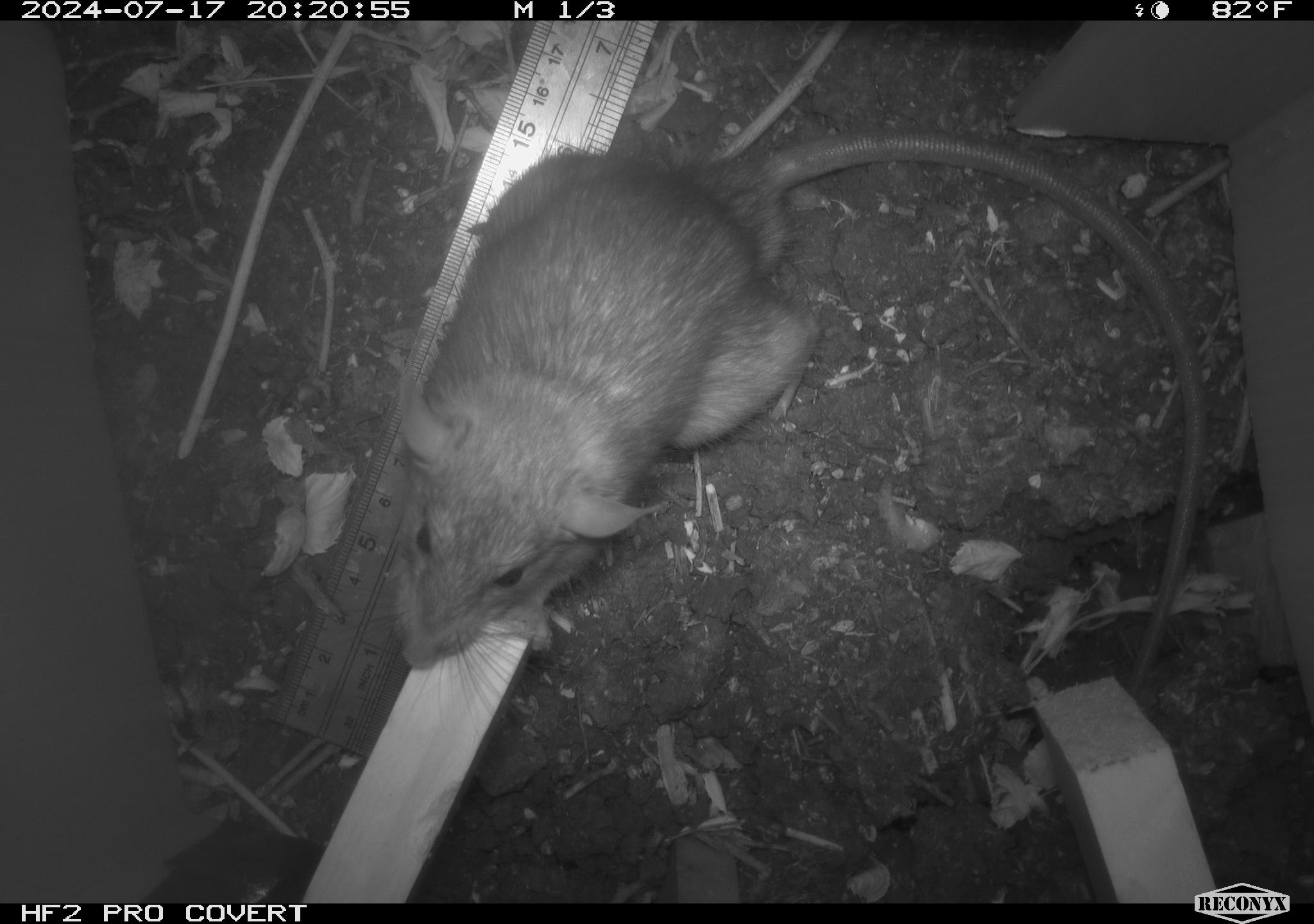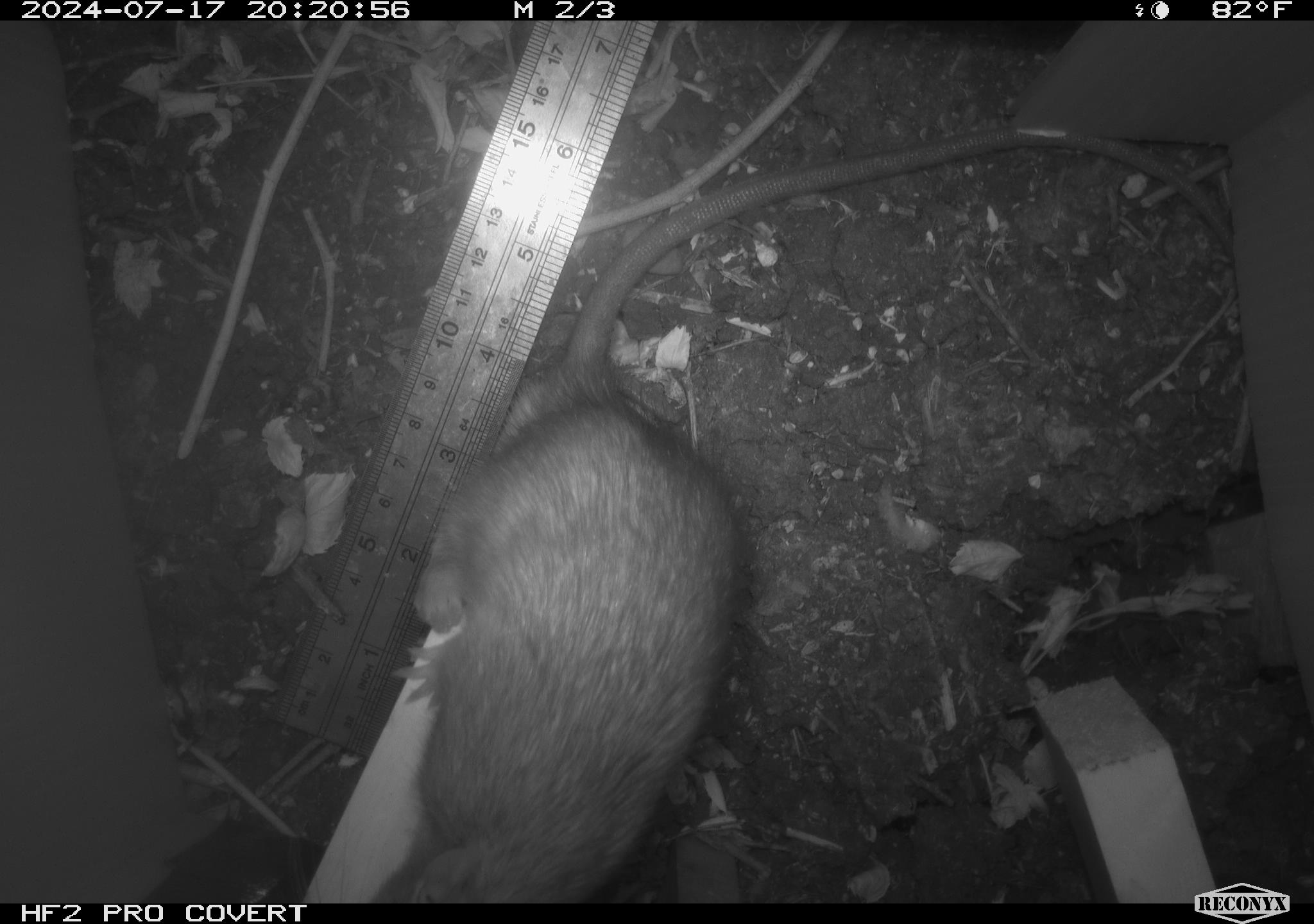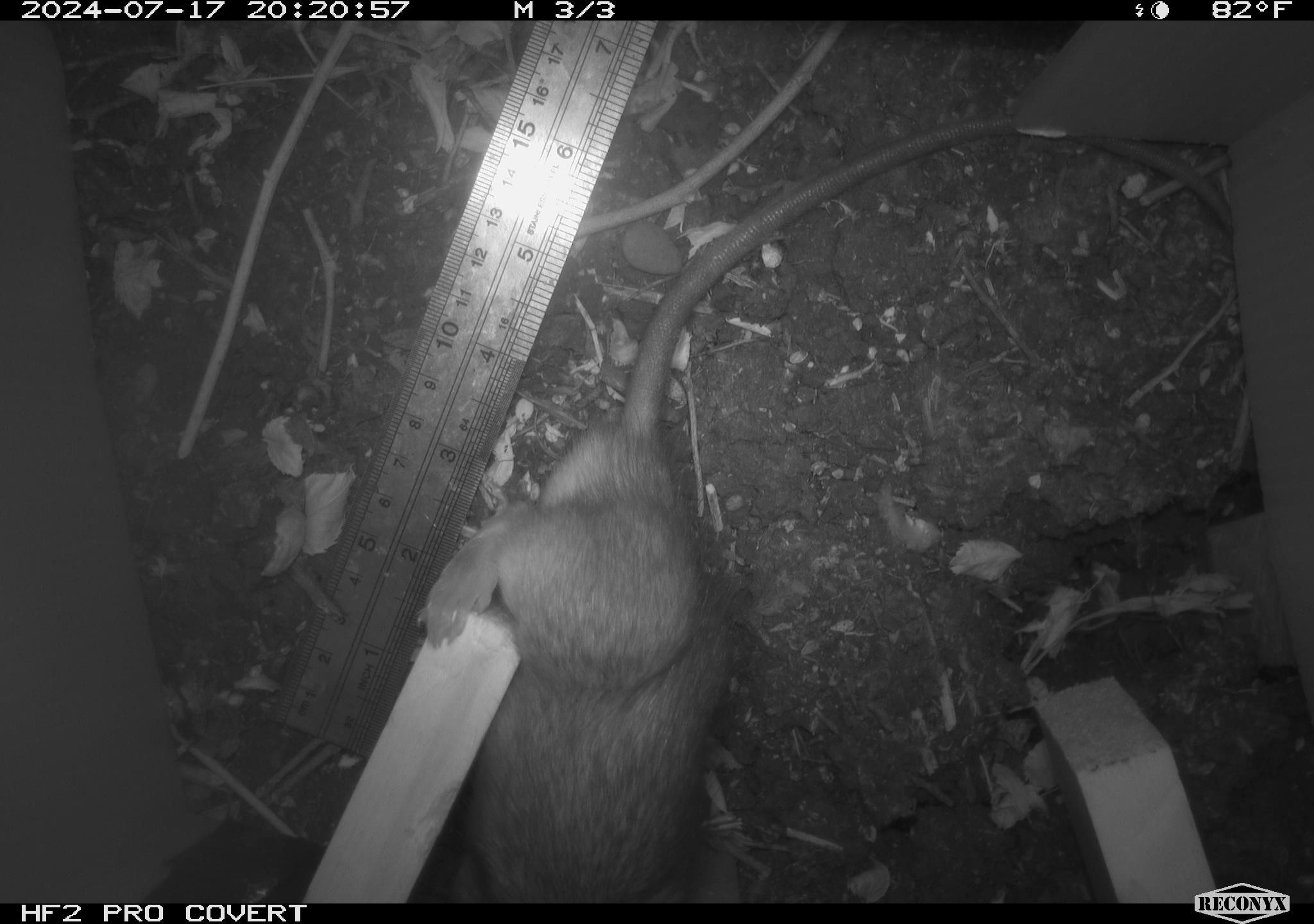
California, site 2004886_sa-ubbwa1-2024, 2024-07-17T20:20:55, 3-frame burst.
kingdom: Animalia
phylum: Chordata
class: Mammalia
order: Rodentia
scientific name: Rodentia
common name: woodrat or rat or mouse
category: woodrat or rat or mouse species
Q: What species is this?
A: Woodrat or rat or mouse species (woodrat or rat or mouse) (Rodentia).